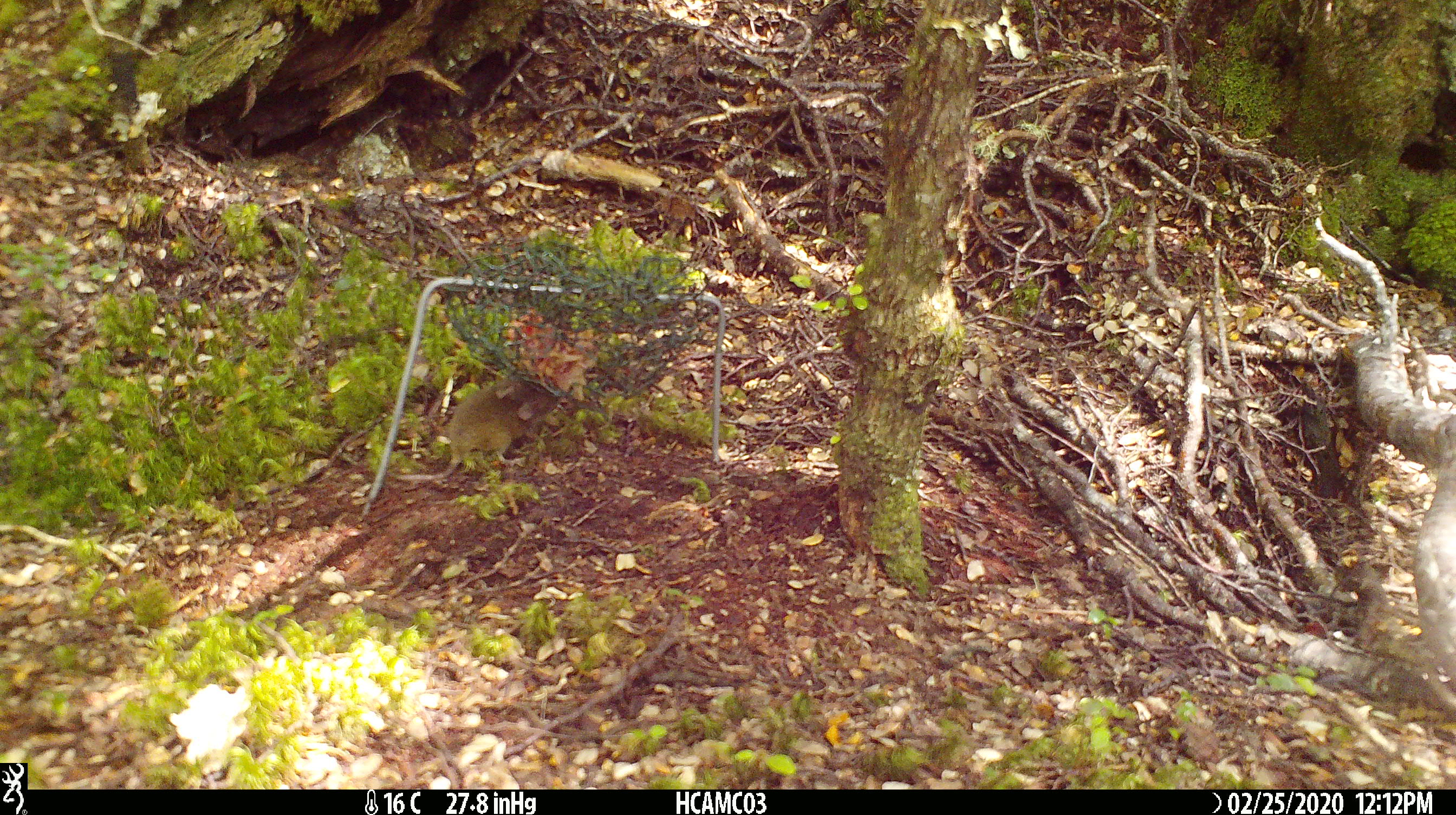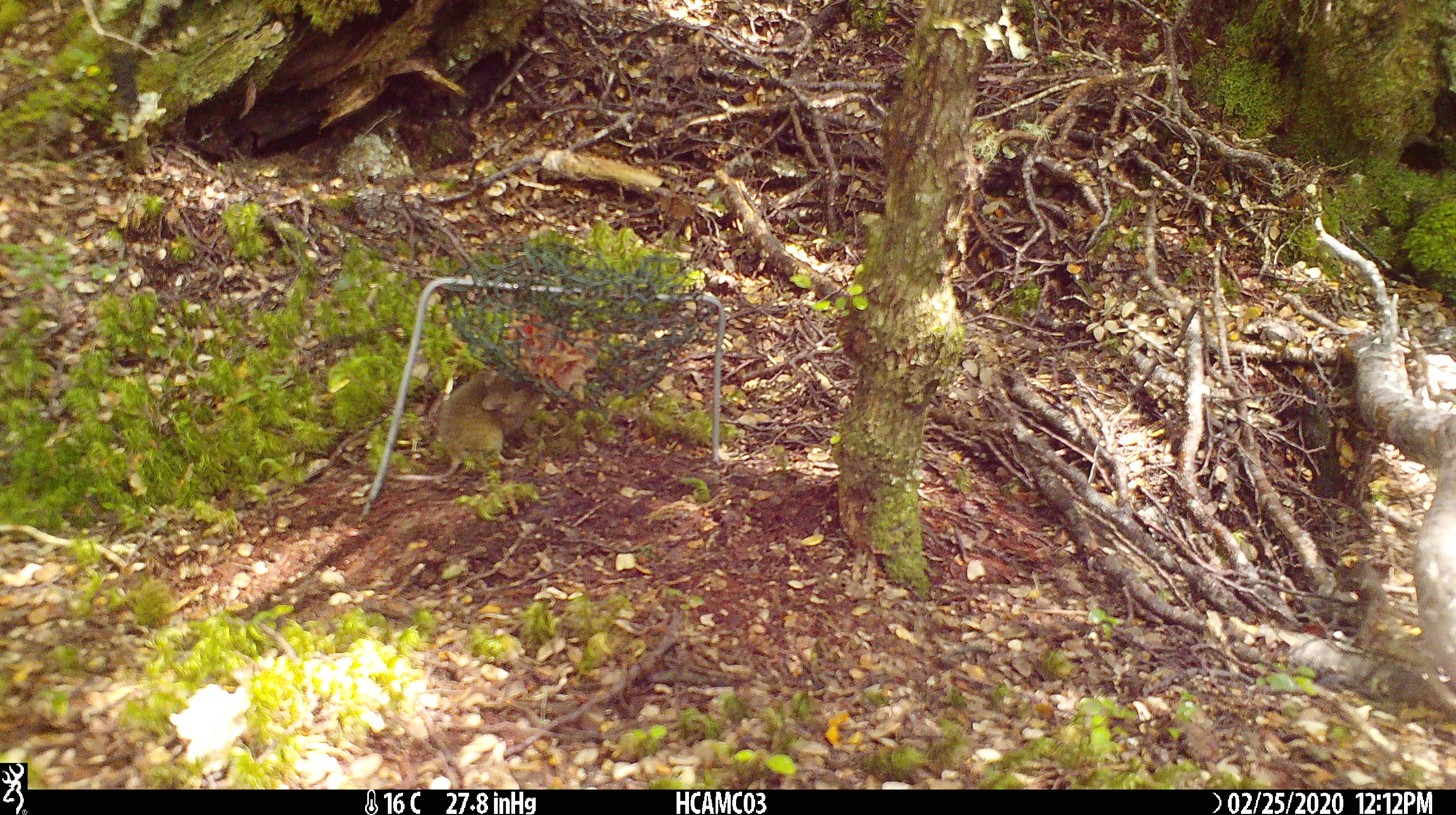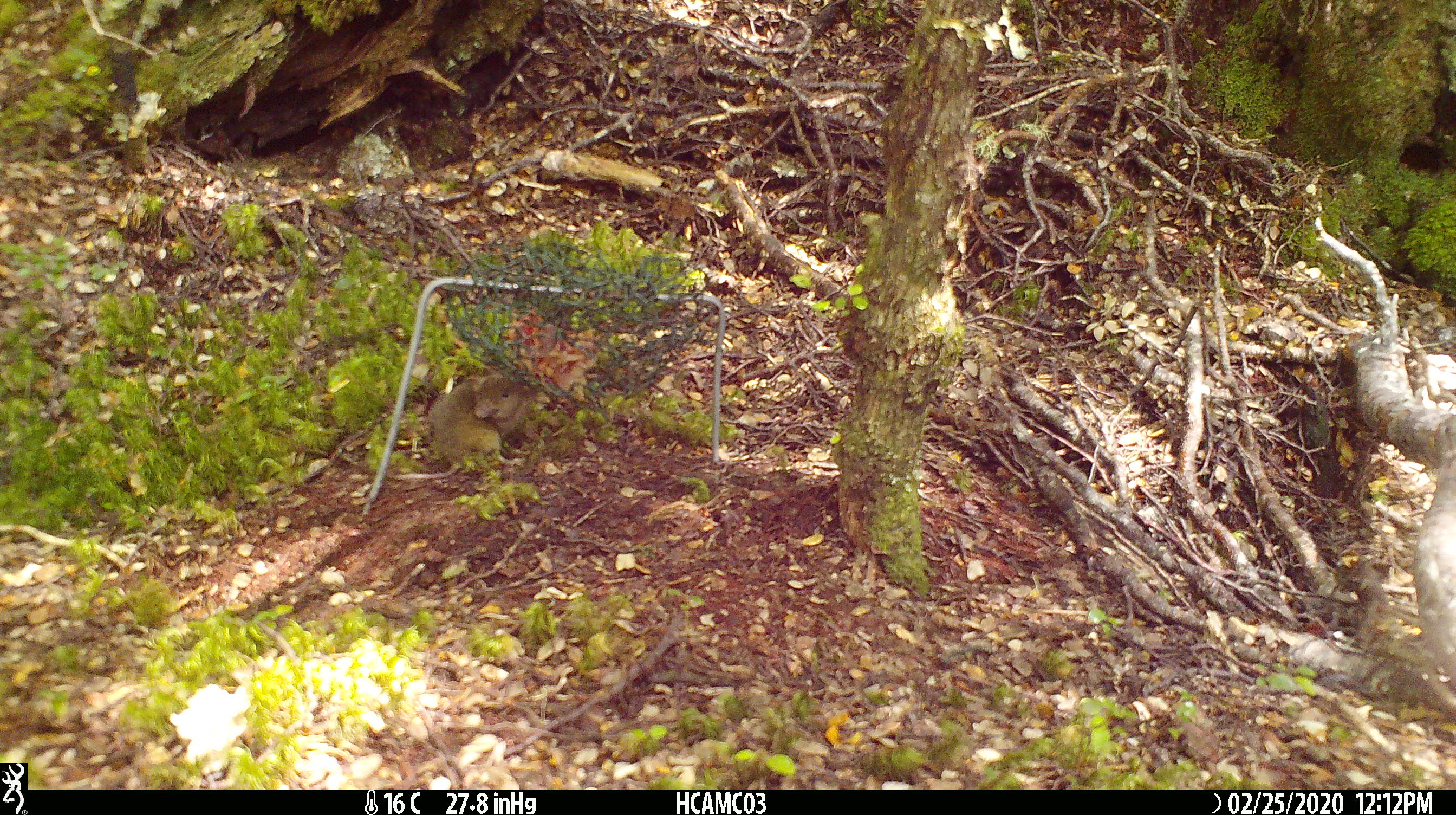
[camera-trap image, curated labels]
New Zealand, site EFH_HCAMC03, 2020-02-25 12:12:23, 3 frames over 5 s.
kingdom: Animalia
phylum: Chordata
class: Mammalia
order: Rodentia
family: Muridae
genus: Mus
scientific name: Mus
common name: mouse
Mouse (Mus).